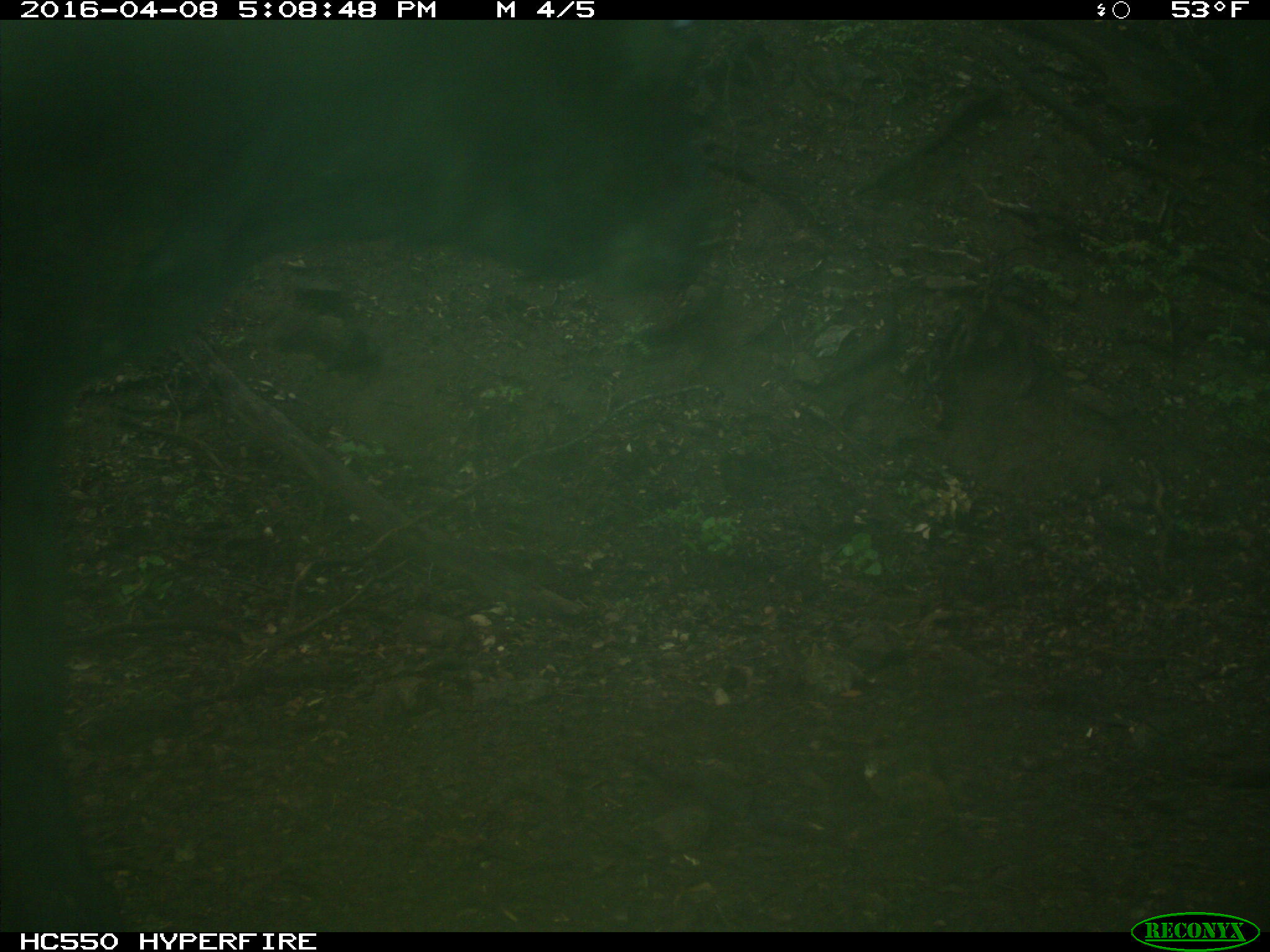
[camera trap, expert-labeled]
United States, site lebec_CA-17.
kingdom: Animalia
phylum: Chordata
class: Mammalia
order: Artiodactyla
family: Bovidae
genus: Bos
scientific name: Bos taurus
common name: domestic cow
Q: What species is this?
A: Bos taurus (domestic cow).